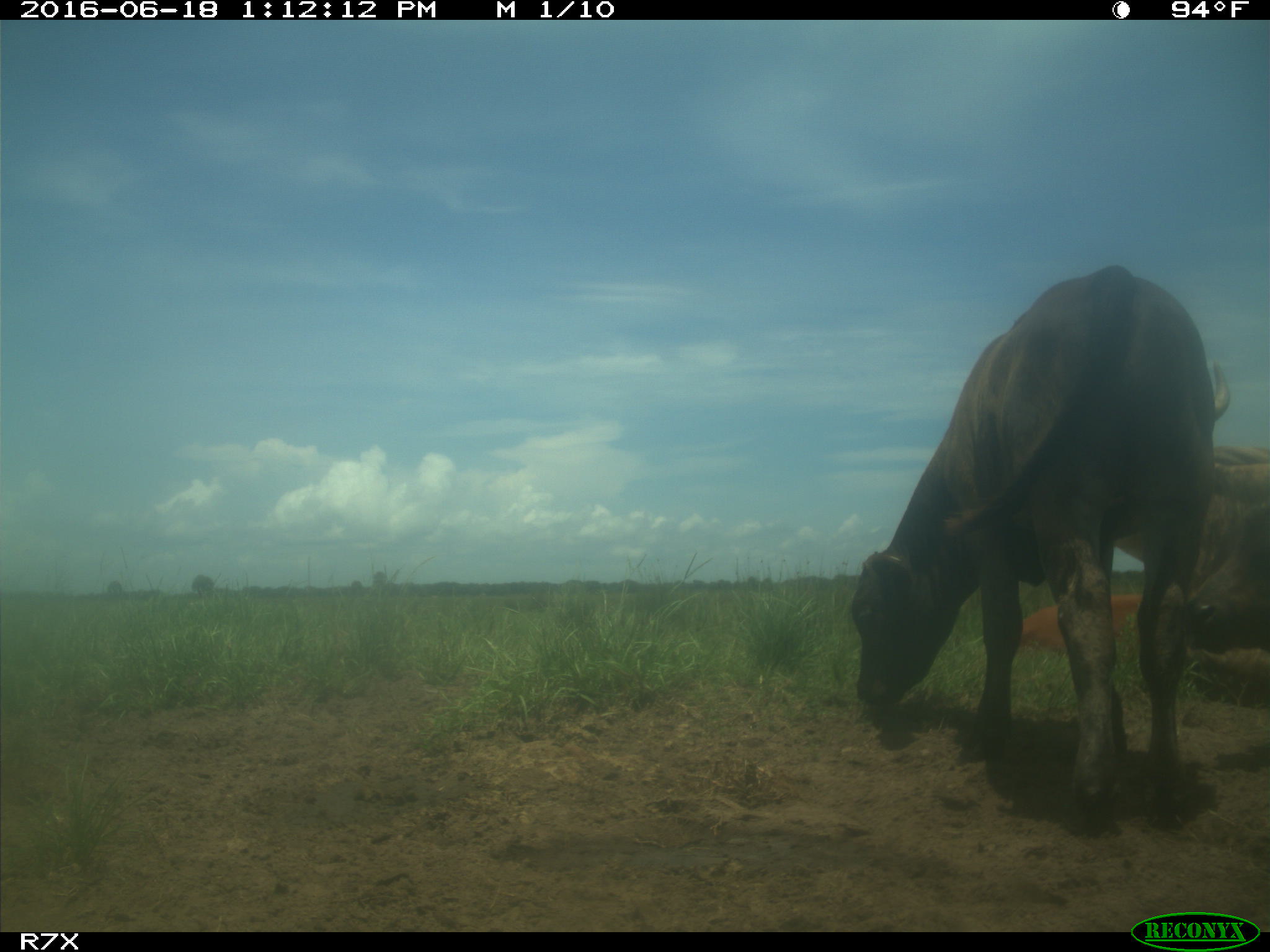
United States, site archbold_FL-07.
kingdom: Animalia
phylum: Chordata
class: Mammalia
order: Artiodactyla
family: Bovidae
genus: Bos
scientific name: Bos taurus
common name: domestic cow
Bos taurus (domestic cow).